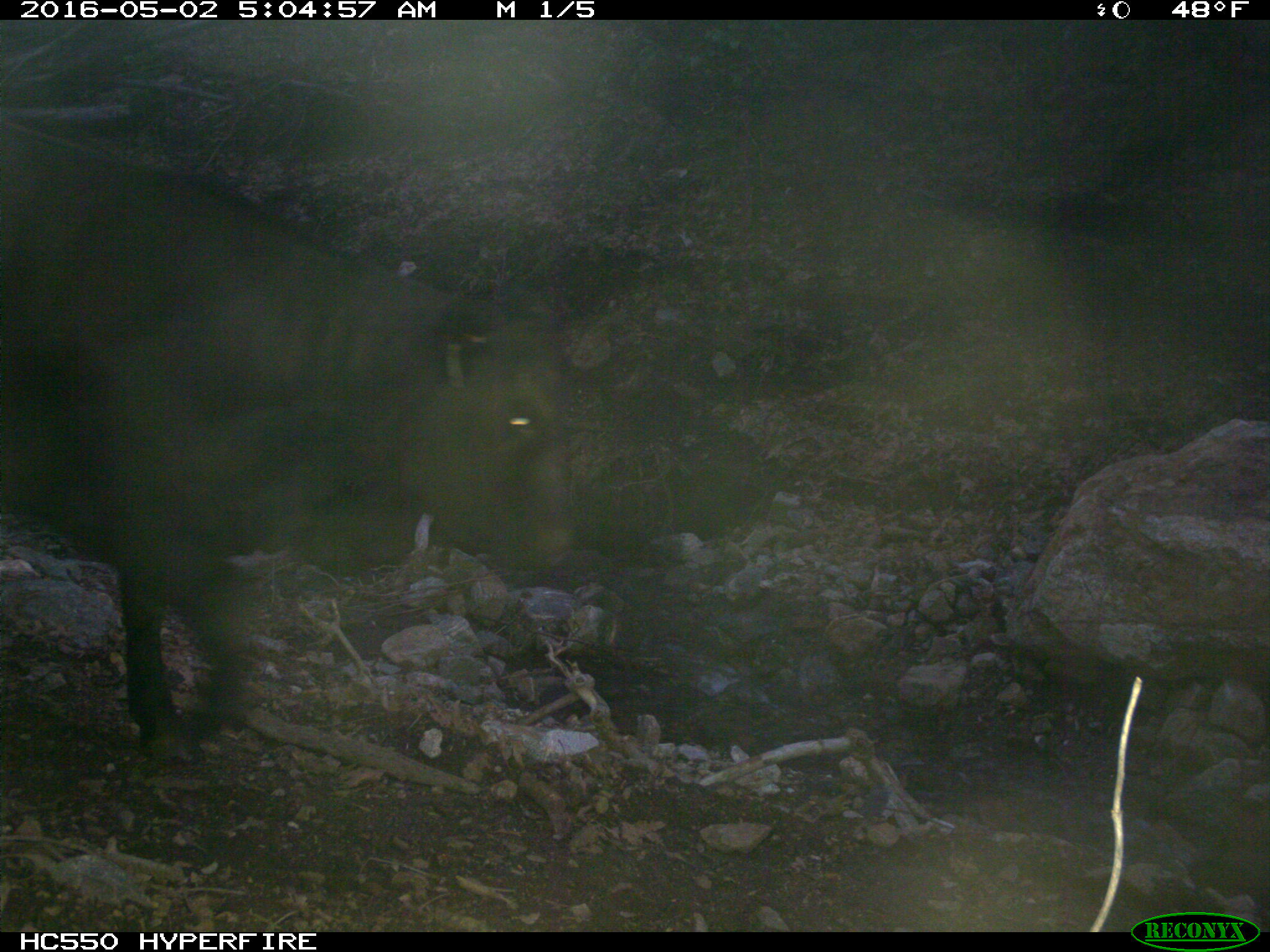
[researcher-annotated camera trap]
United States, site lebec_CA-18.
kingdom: Animalia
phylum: Chordata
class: Mammalia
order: Artiodactyla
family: Bovidae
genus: Bos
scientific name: Bos taurus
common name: domestic cow